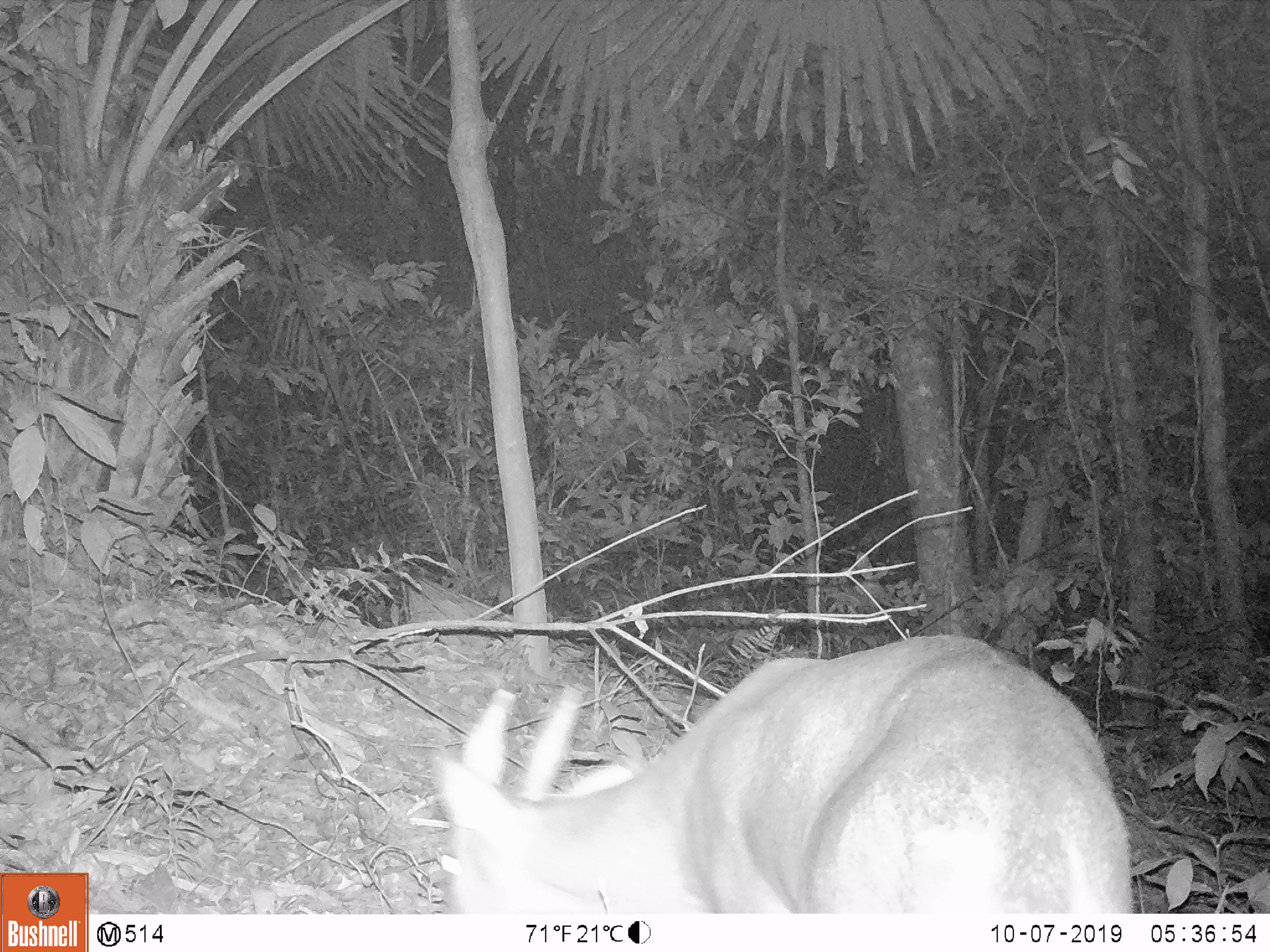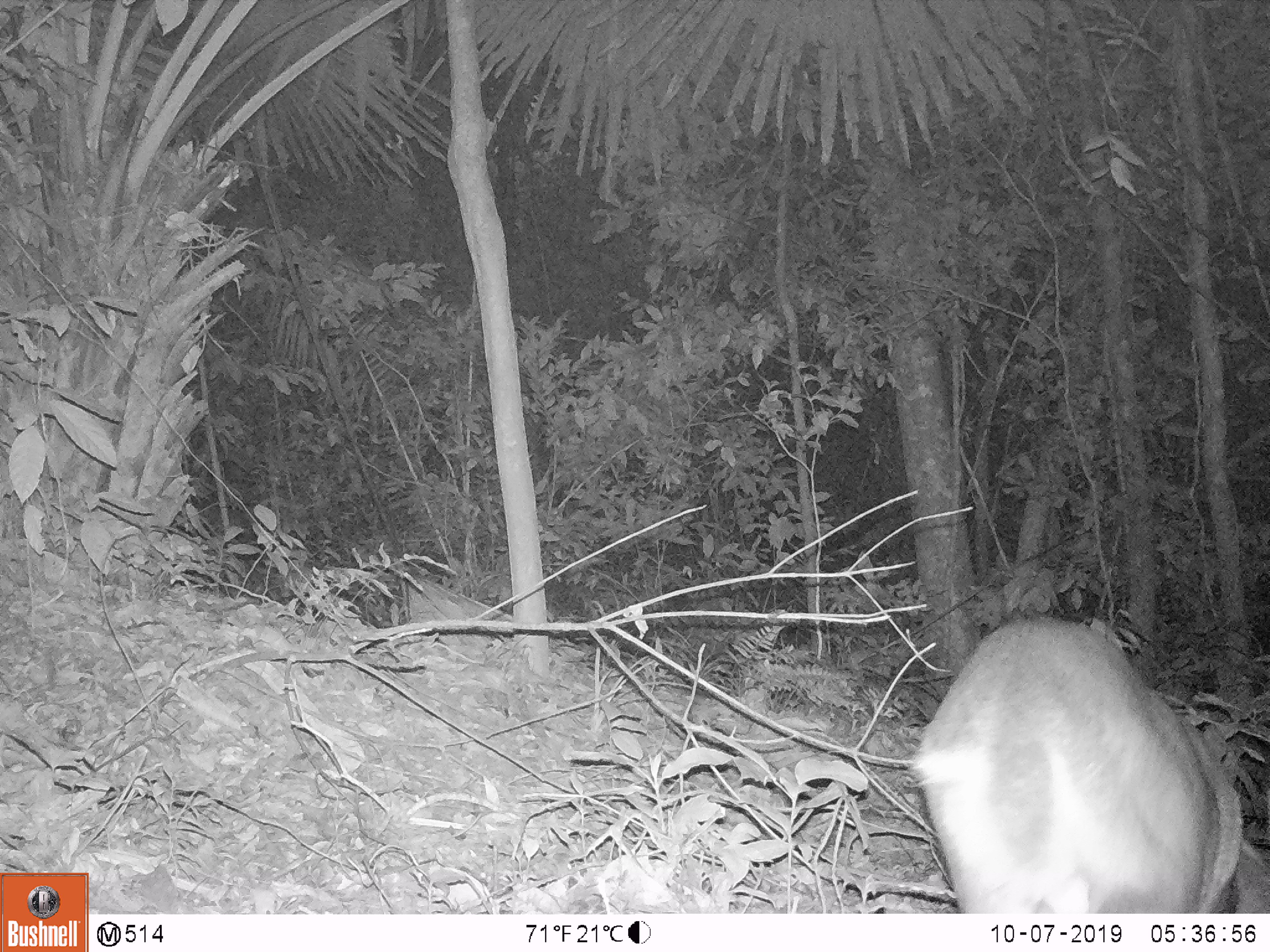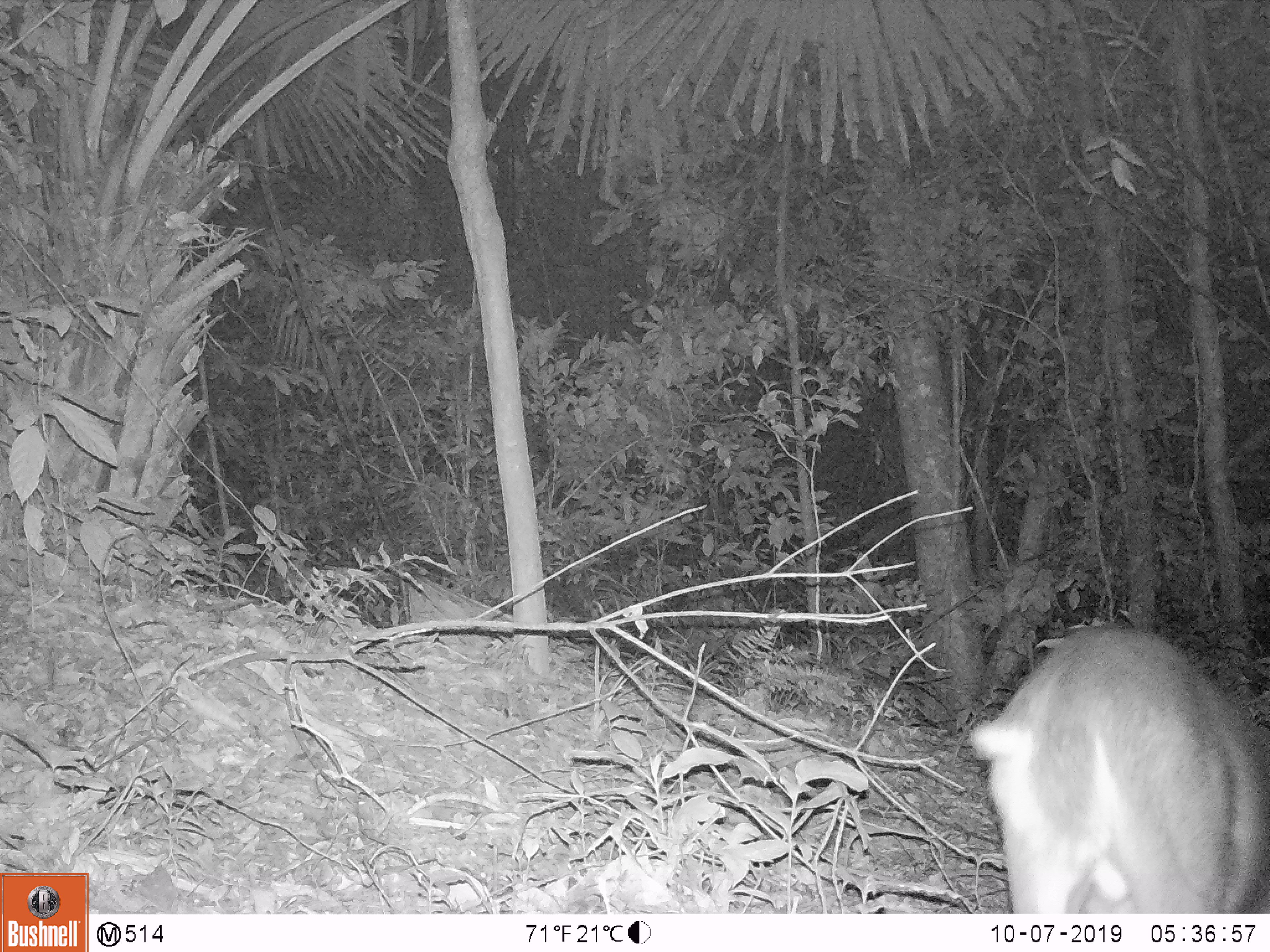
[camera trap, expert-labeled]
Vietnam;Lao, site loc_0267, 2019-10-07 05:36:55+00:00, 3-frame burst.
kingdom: Animalia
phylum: Chordata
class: Mammalia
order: Artiodactyla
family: Cervidae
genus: Muntiacus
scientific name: Muntiacus vuquangensis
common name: large-antlered muntjac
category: large antlered muntjac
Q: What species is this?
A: Large antlered muntjac (large-antlered muntjac) (Muntiacus vuquangensis).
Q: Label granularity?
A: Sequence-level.